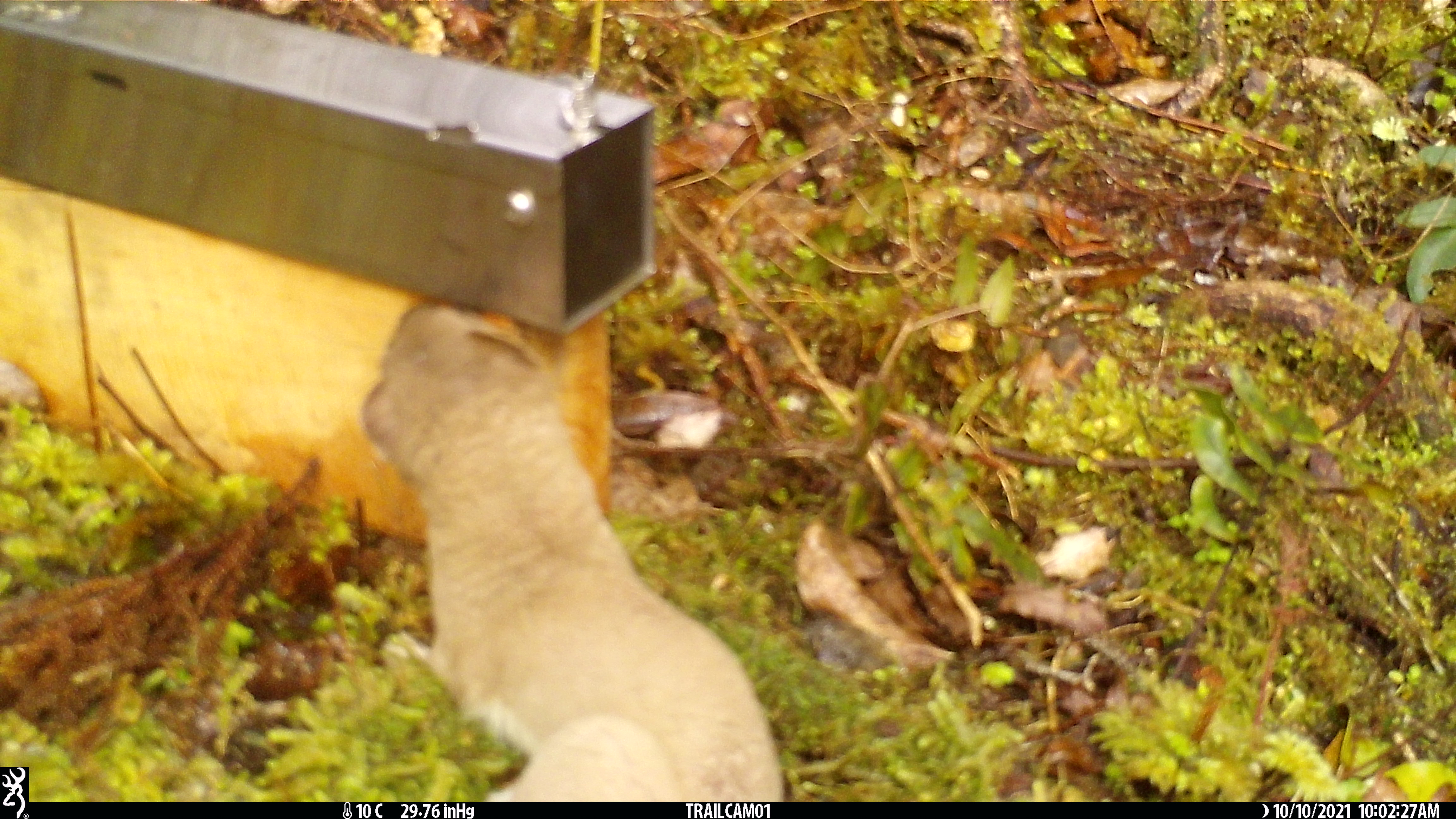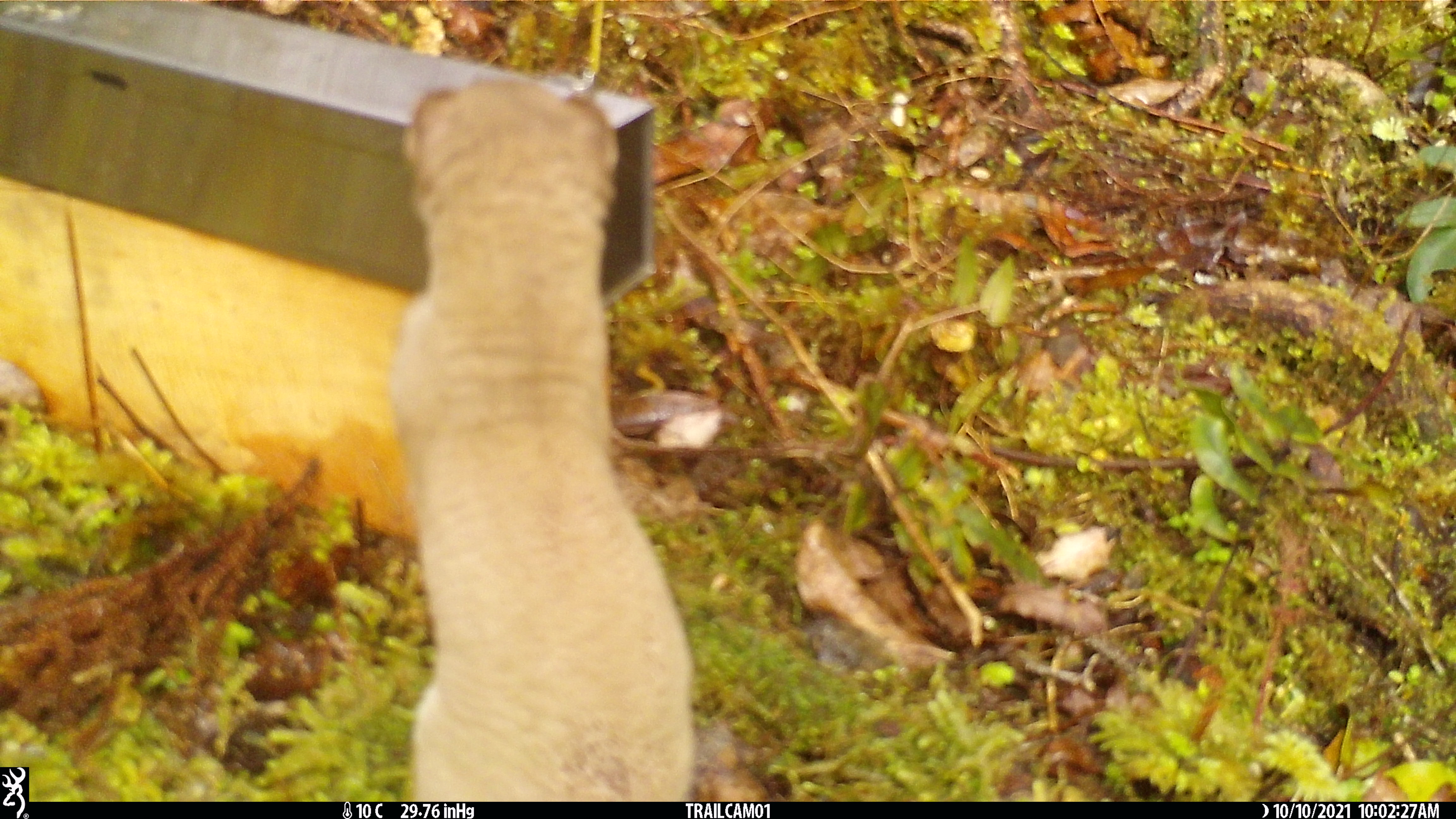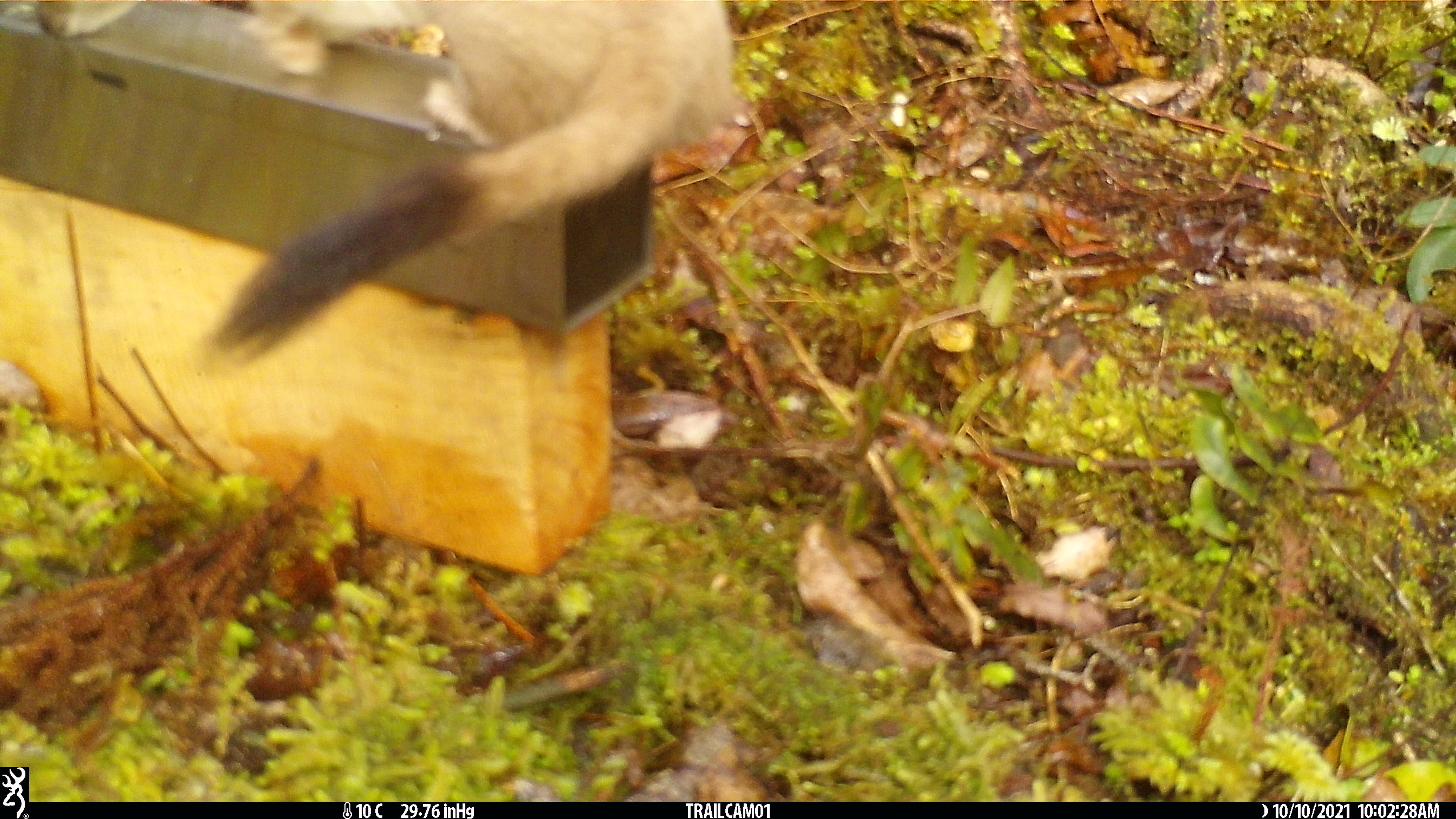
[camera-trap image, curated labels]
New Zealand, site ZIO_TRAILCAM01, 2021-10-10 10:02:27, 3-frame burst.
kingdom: Animalia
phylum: Chordata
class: Mammalia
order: Carnivora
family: Mustelidae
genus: Mustela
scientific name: Mustela erminea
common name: stoat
Stoat (Mustela erminea).